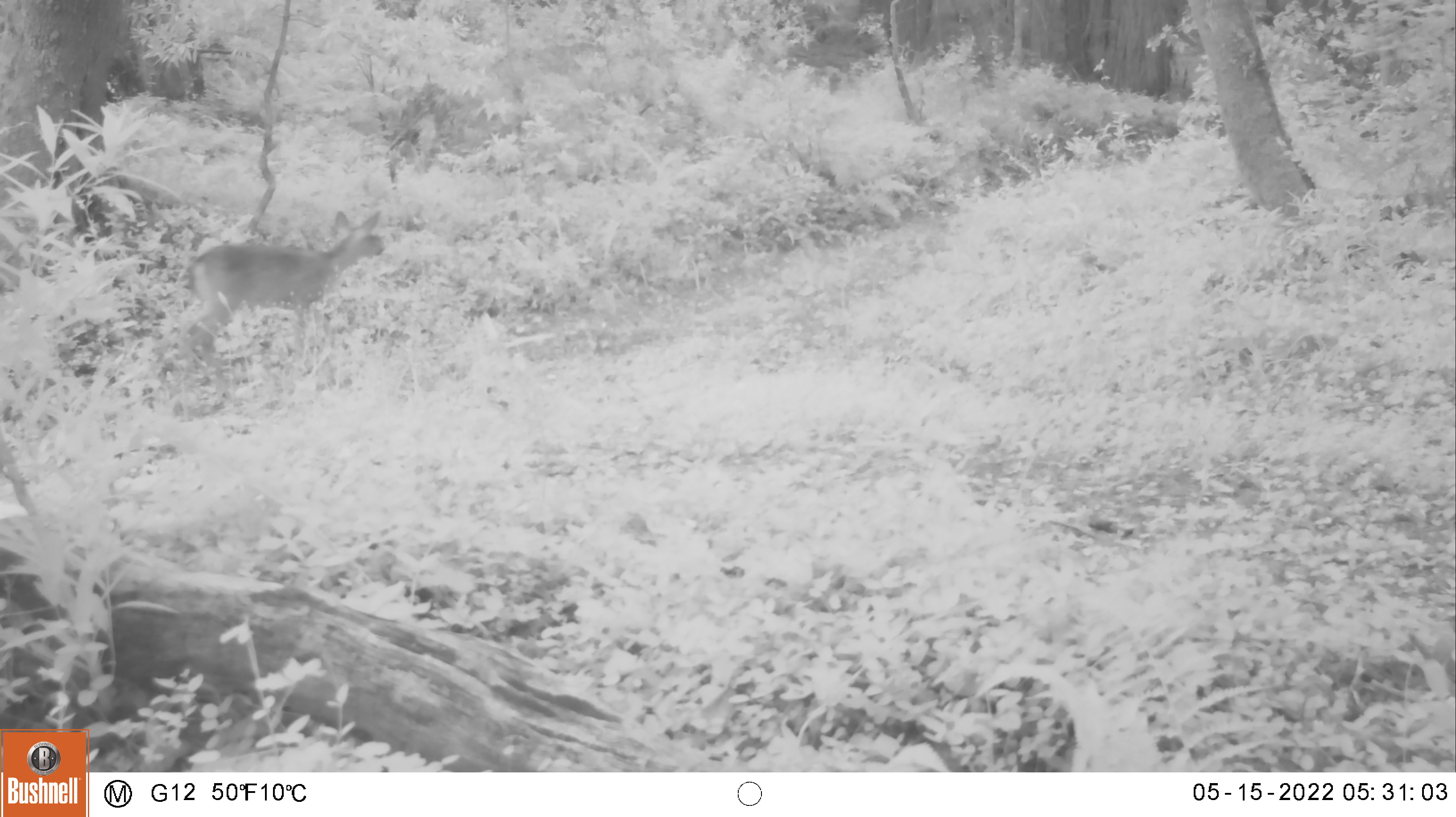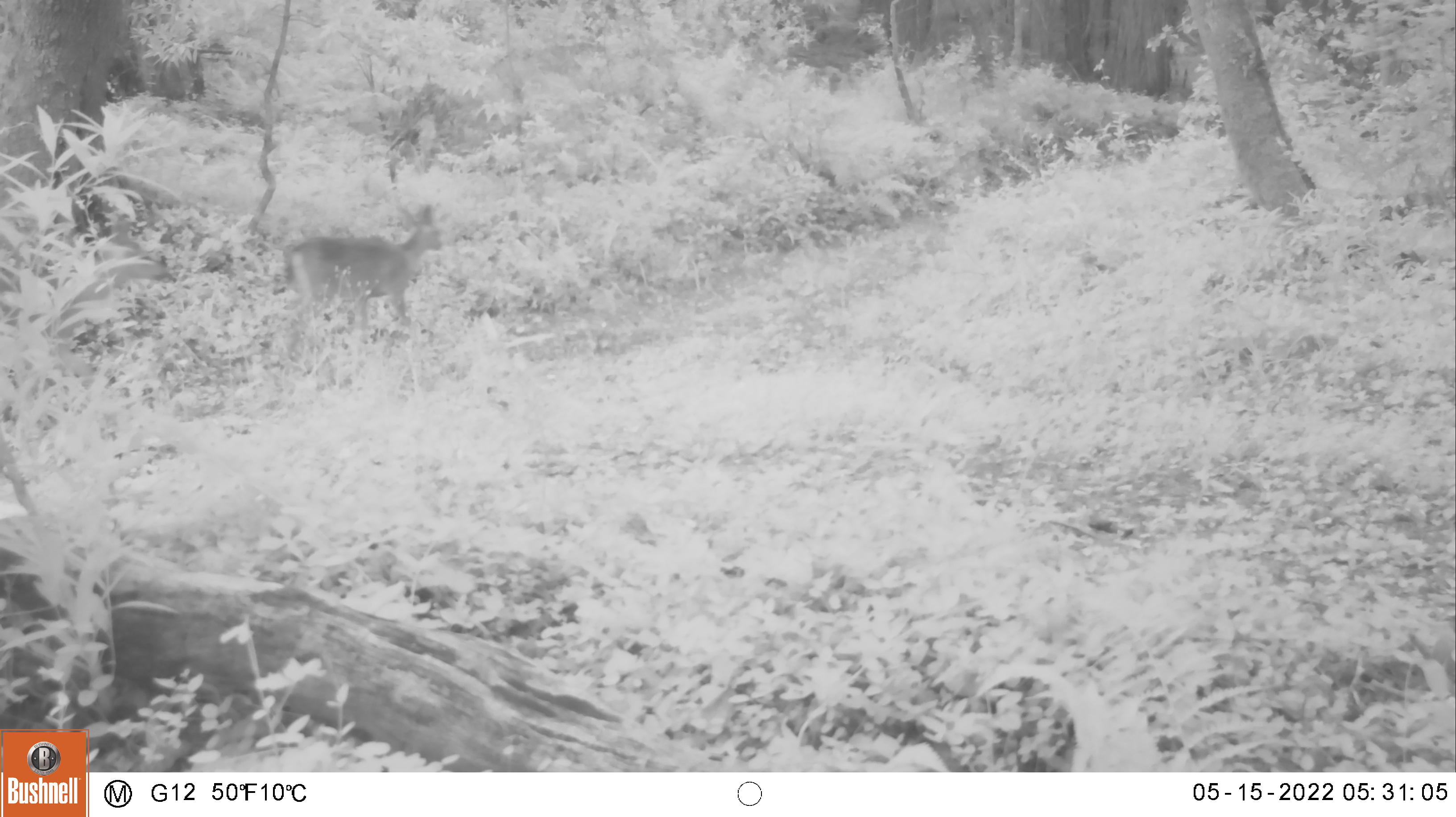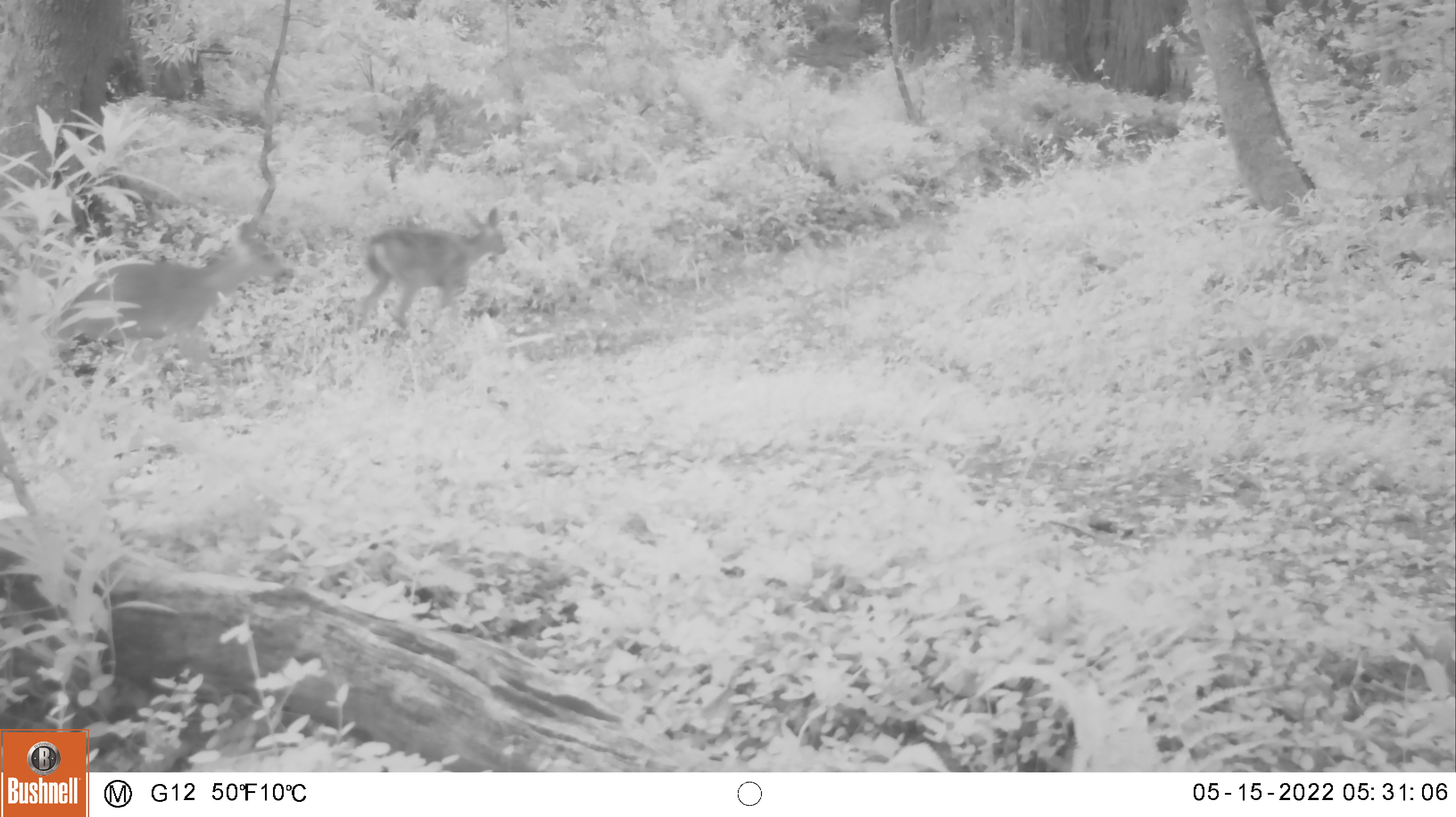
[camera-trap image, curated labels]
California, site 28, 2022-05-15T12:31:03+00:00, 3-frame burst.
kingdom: Animalia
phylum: Chordata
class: Mammalia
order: Artiodactyla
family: Cervidae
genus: Odocoileus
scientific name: Odocoileus hemionus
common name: mule deer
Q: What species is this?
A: Mule deer (Odocoileus hemionus).